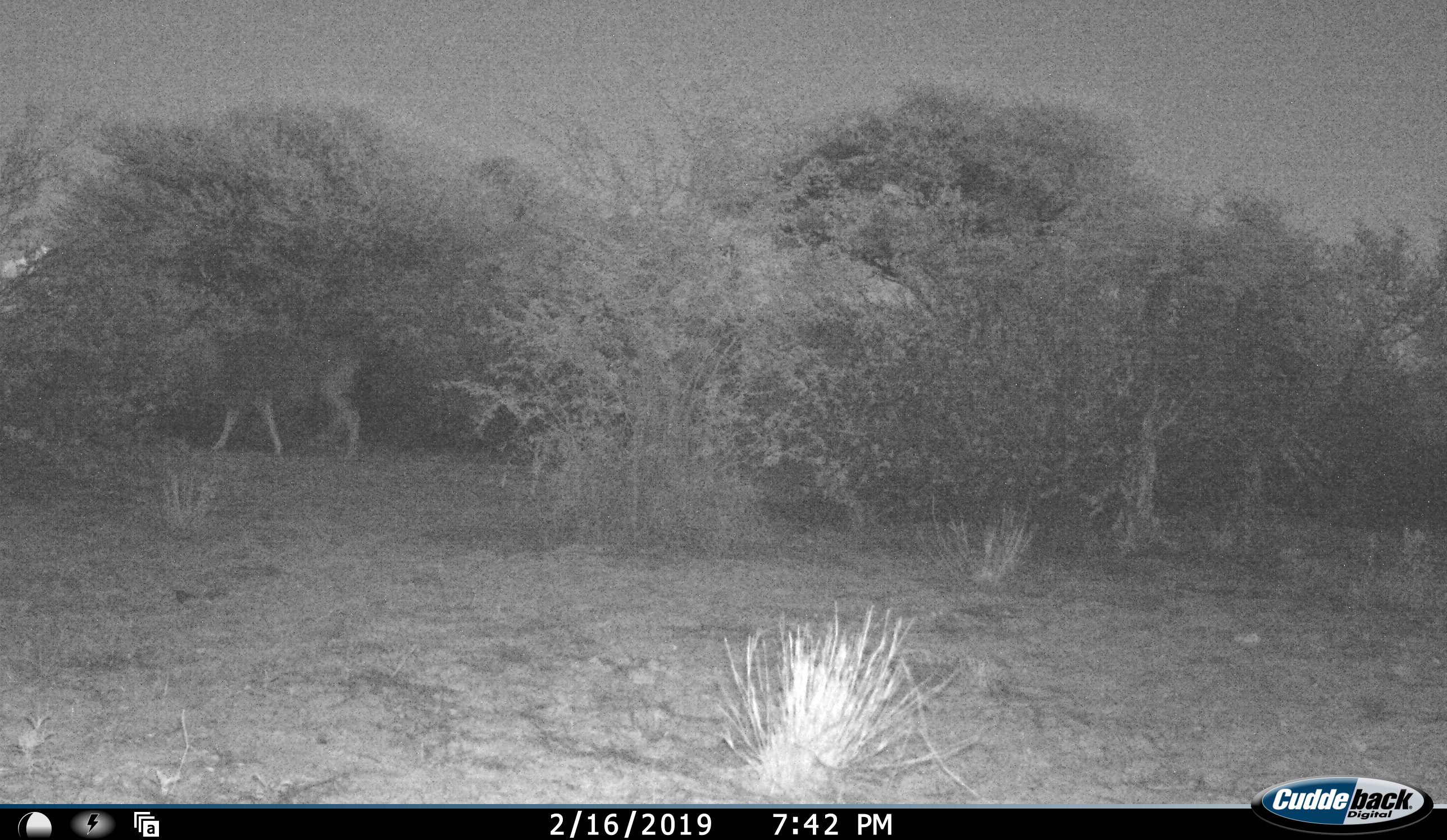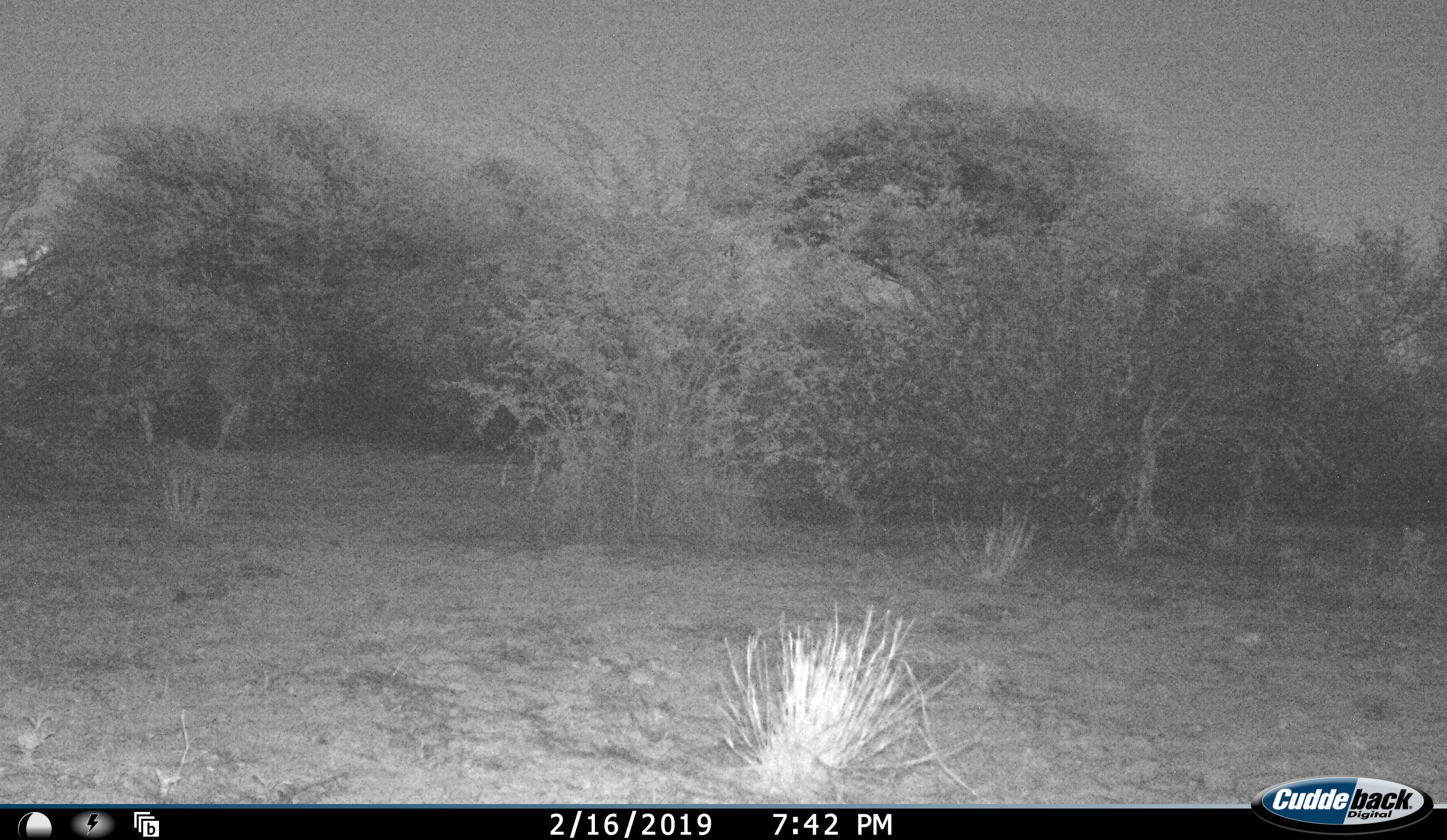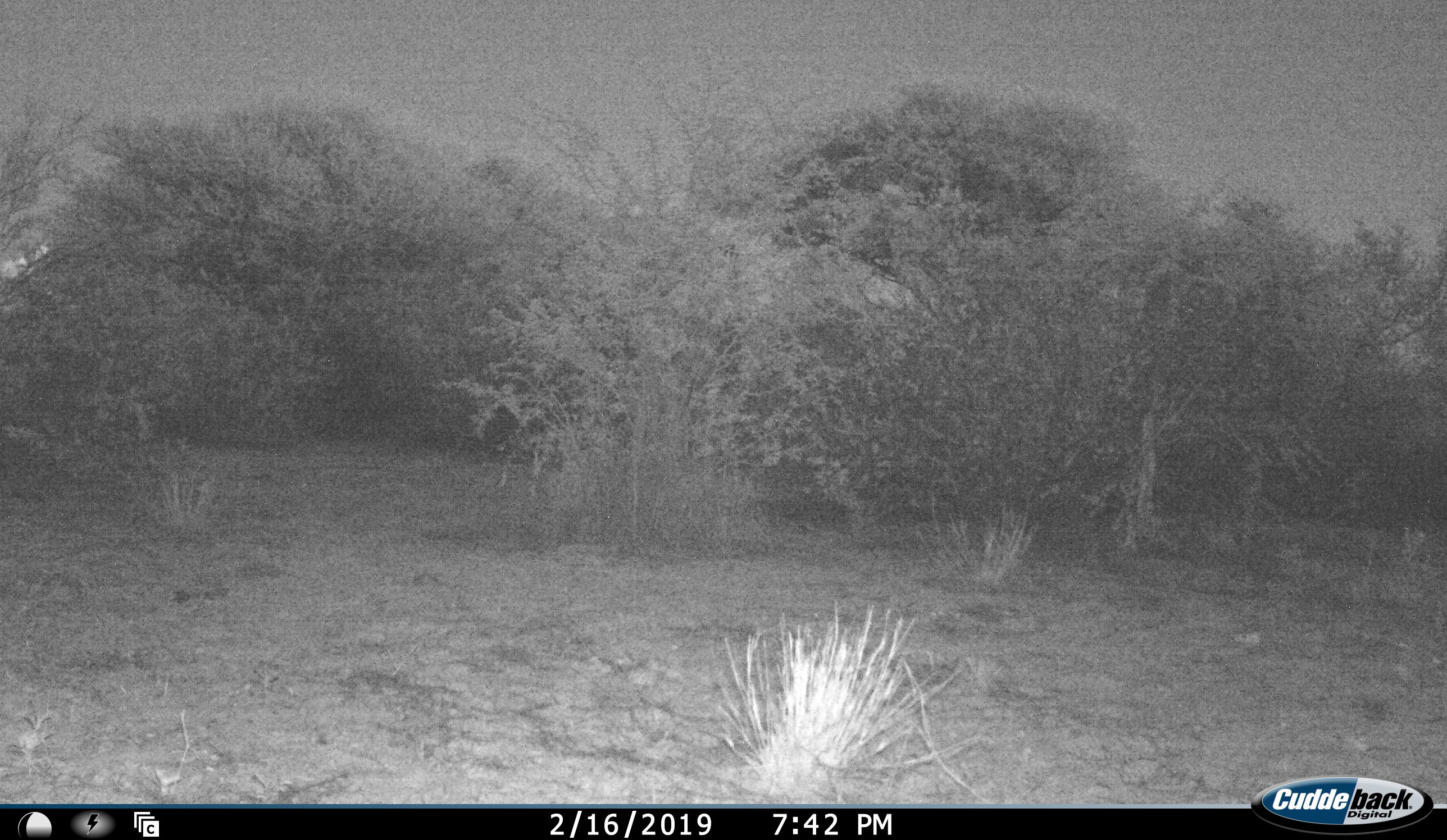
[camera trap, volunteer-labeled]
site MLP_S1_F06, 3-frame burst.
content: unidentified animal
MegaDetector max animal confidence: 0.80